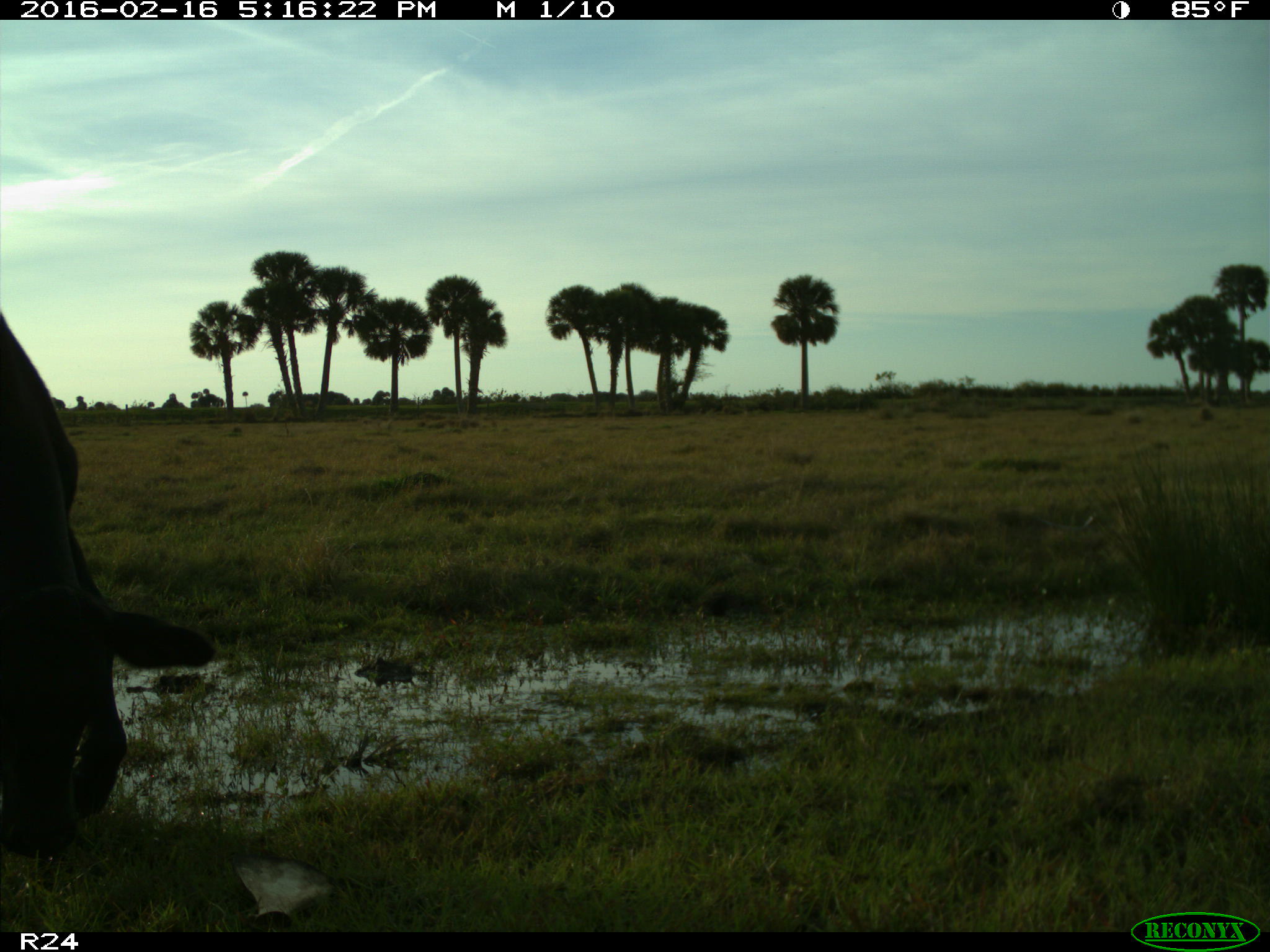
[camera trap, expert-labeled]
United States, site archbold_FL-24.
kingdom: Animalia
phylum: Chordata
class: Mammalia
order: Artiodactyla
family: Bovidae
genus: Bos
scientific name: Bos taurus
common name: domestic cow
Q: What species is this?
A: Bos taurus (domestic cow).